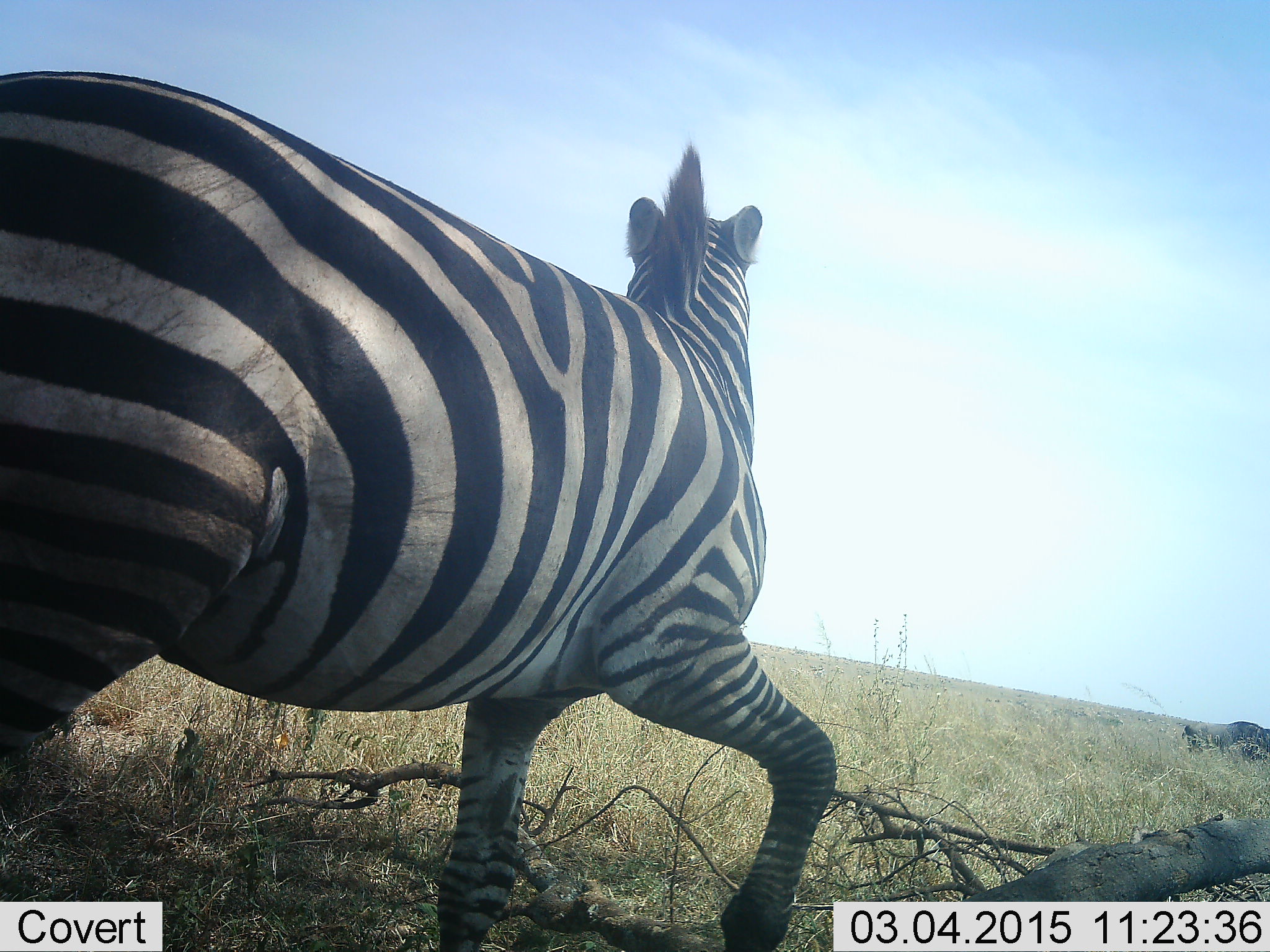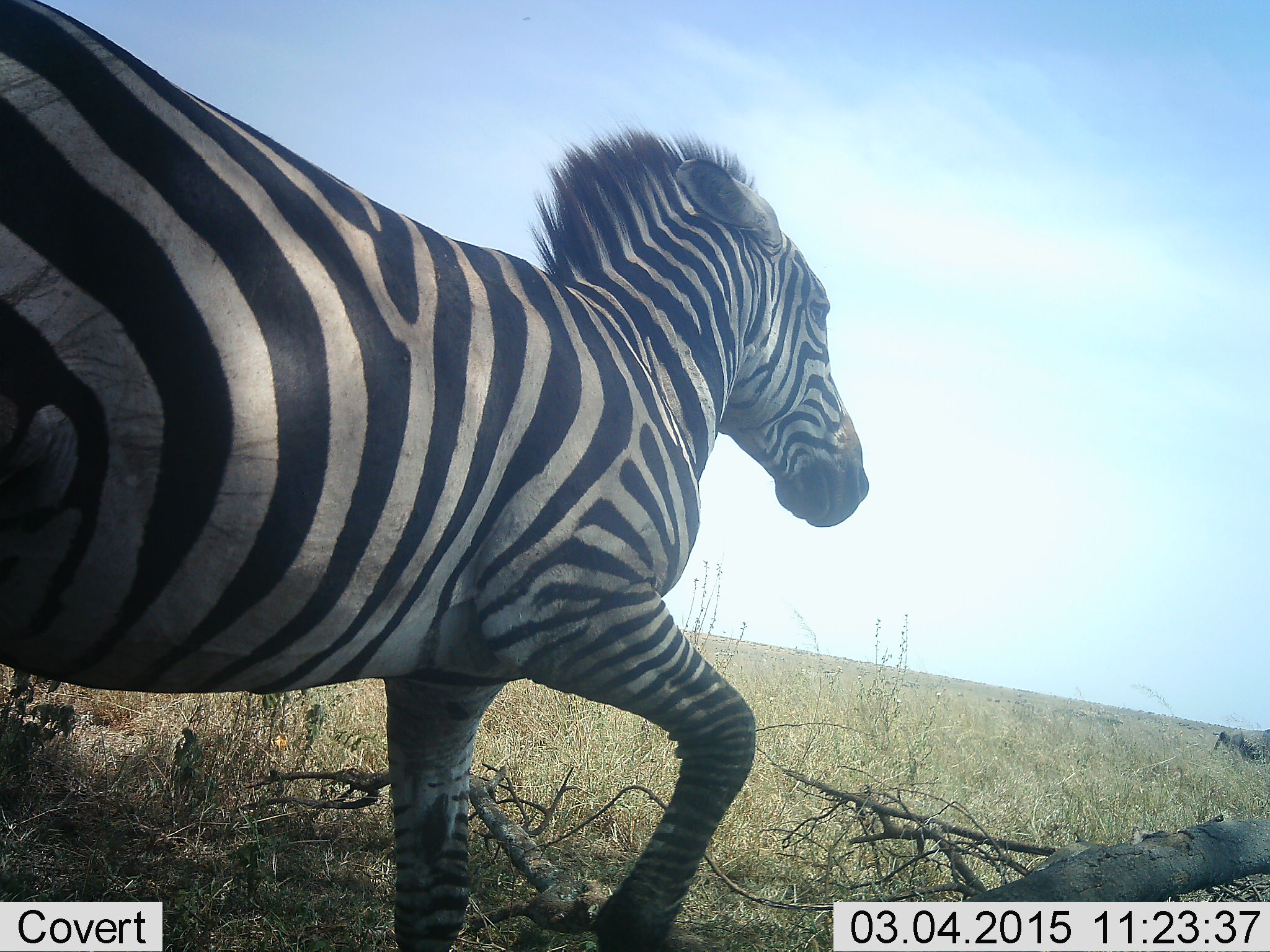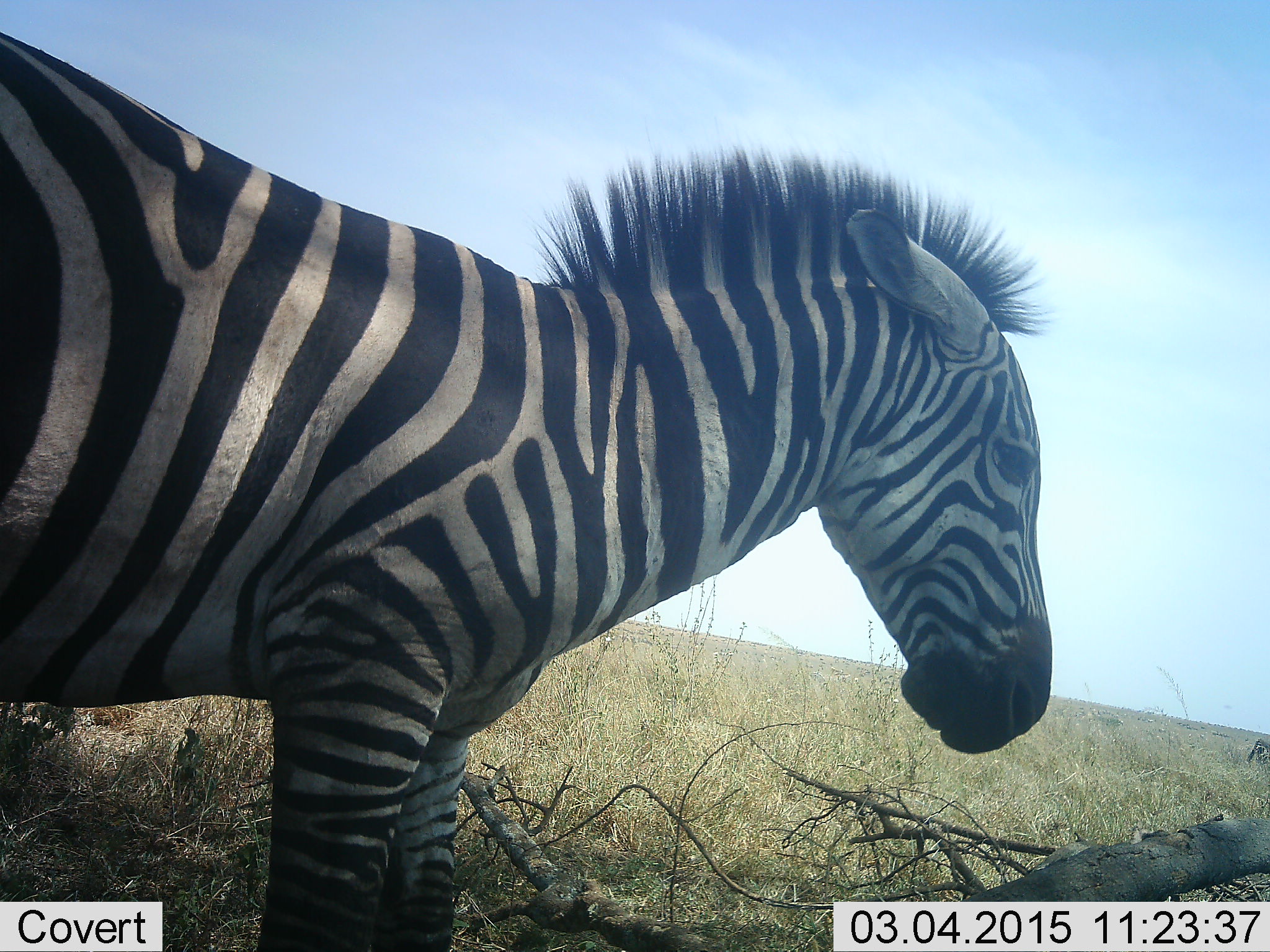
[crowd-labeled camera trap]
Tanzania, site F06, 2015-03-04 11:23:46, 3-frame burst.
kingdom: Animalia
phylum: Chordata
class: Mammalia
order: Perissodactyla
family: Equidae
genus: Equus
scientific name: Equus quagga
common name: plains zebra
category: zebra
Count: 1.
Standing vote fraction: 28%.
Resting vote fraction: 0%.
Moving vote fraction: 72%.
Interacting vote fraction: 0%.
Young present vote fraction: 0%.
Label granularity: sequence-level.